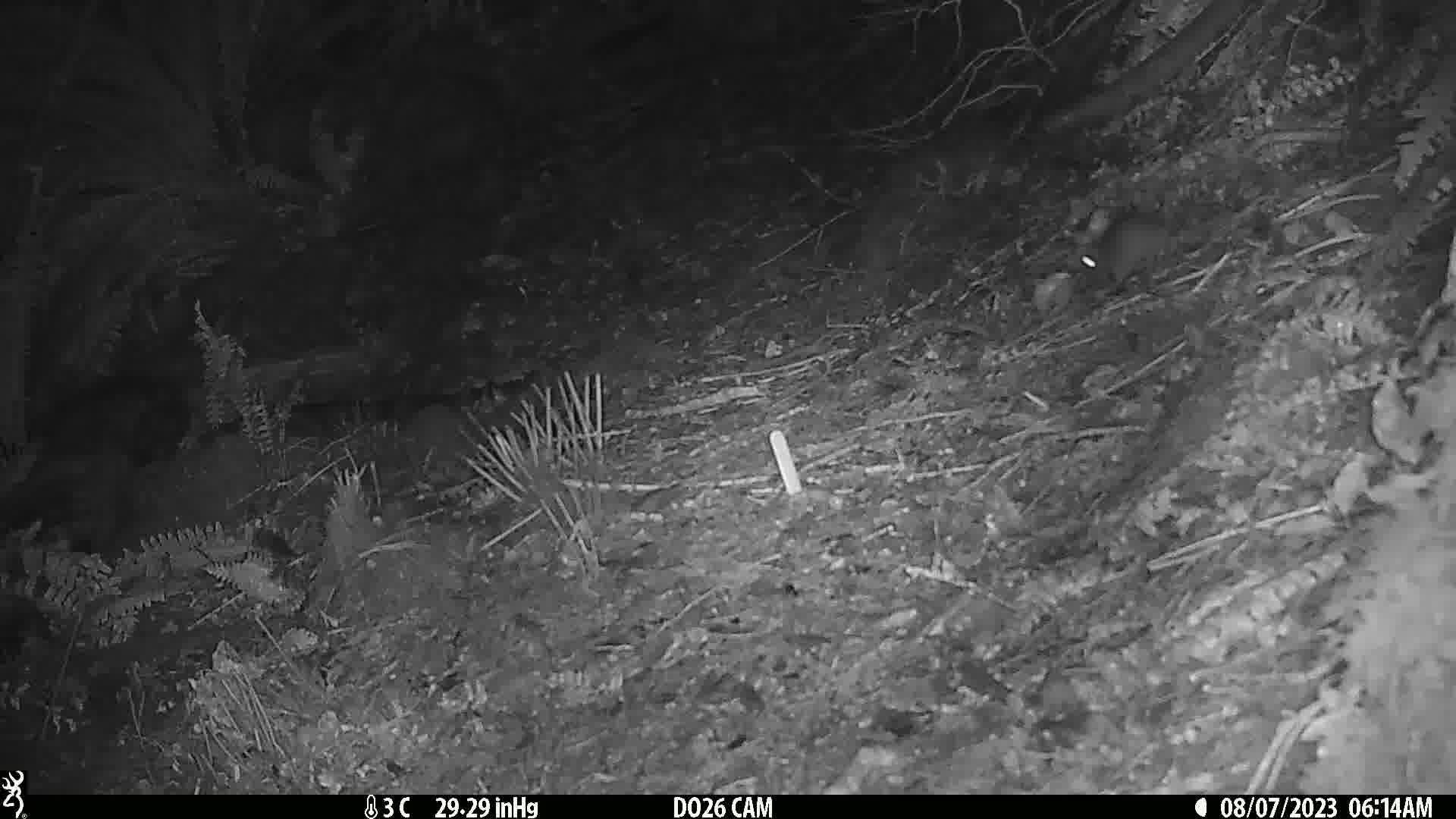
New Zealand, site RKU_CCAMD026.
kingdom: Animalia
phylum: Chordata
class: Mammalia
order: Rodentia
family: Muridae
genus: Rattus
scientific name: Rattus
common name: rat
Rat (Rattus).